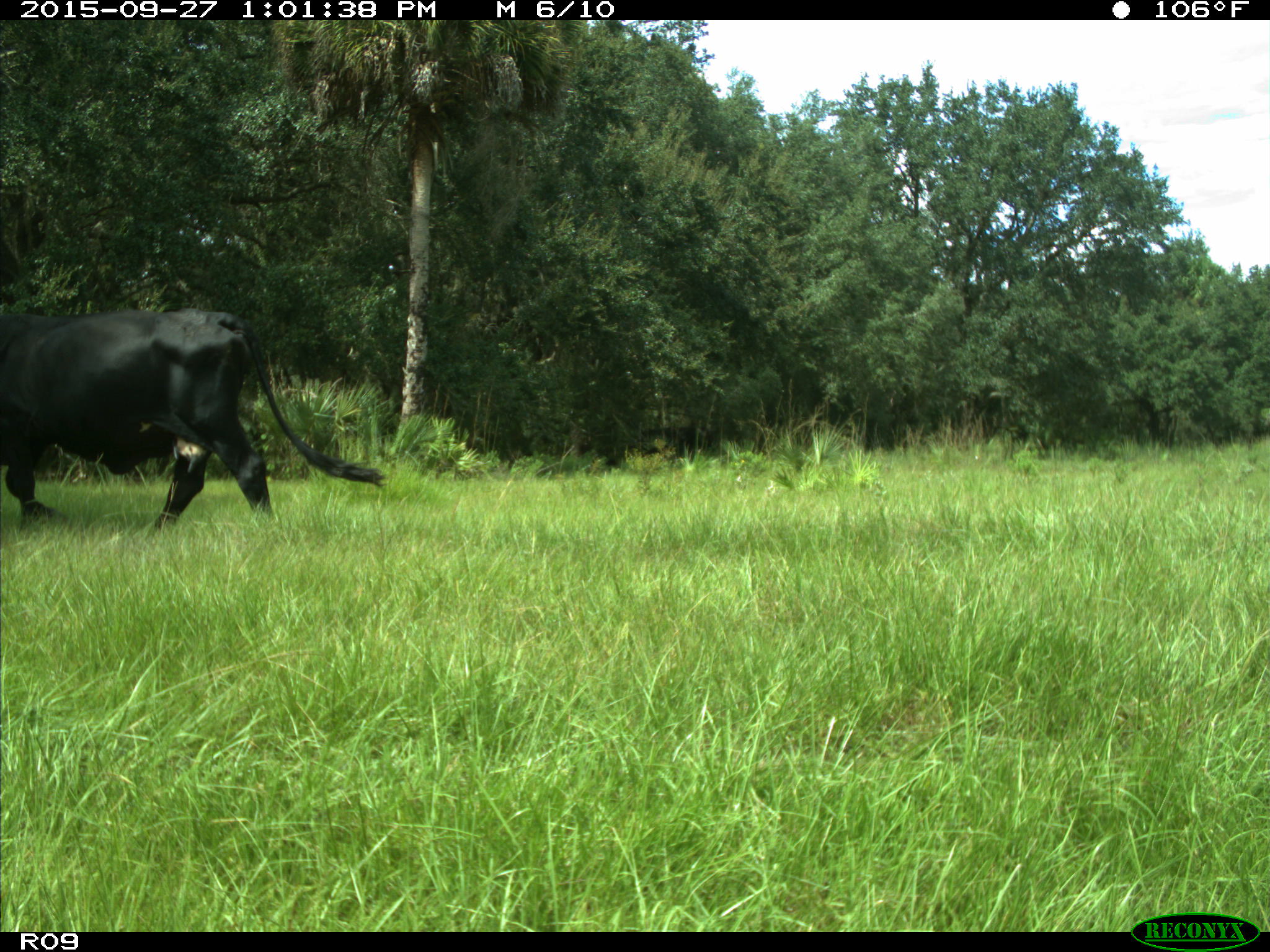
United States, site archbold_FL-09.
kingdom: Animalia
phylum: Chordata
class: Mammalia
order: Artiodactyla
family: Bovidae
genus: Bos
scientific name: Bos taurus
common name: domestic cow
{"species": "Bos taurus (domestic cow)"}